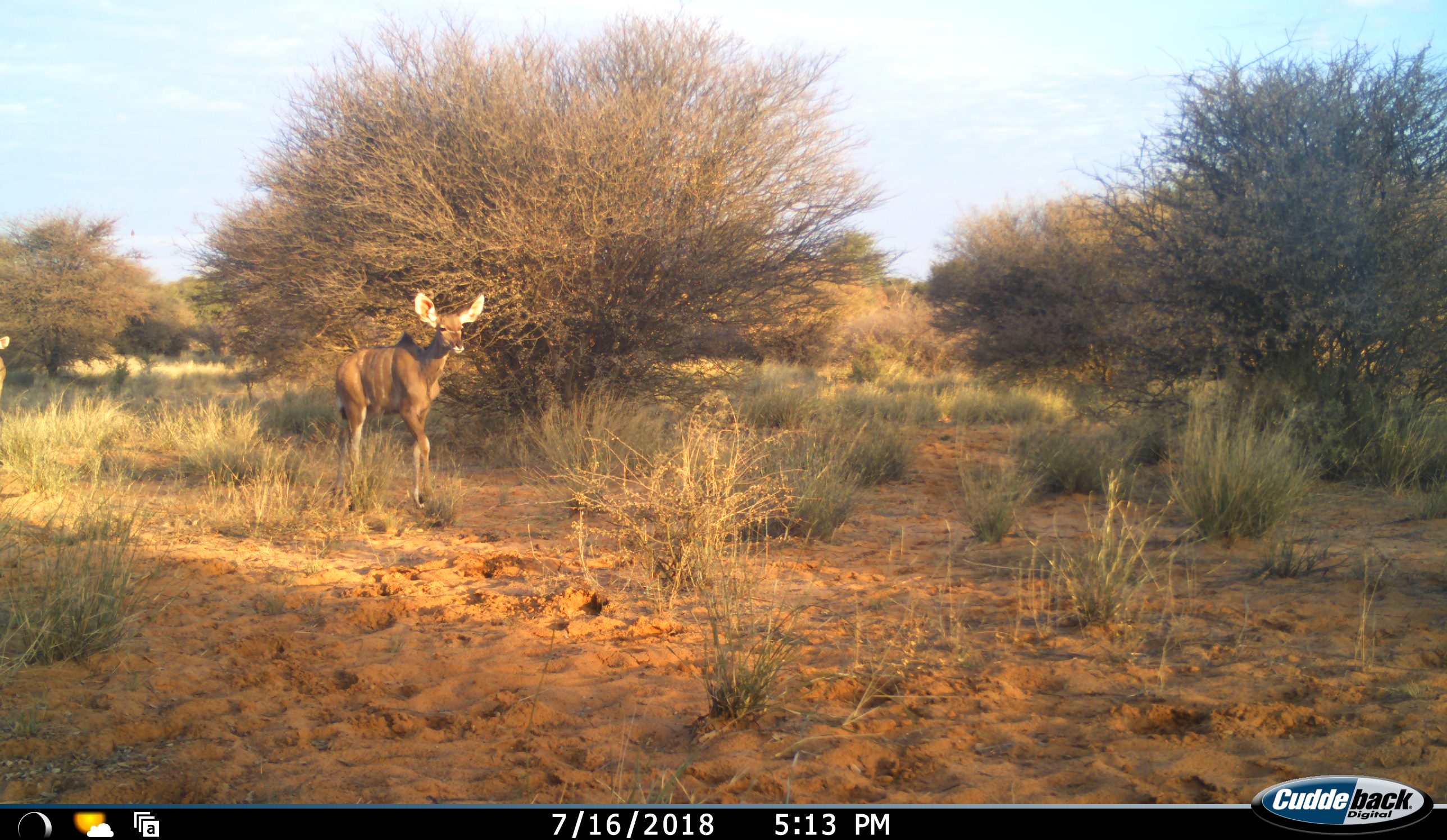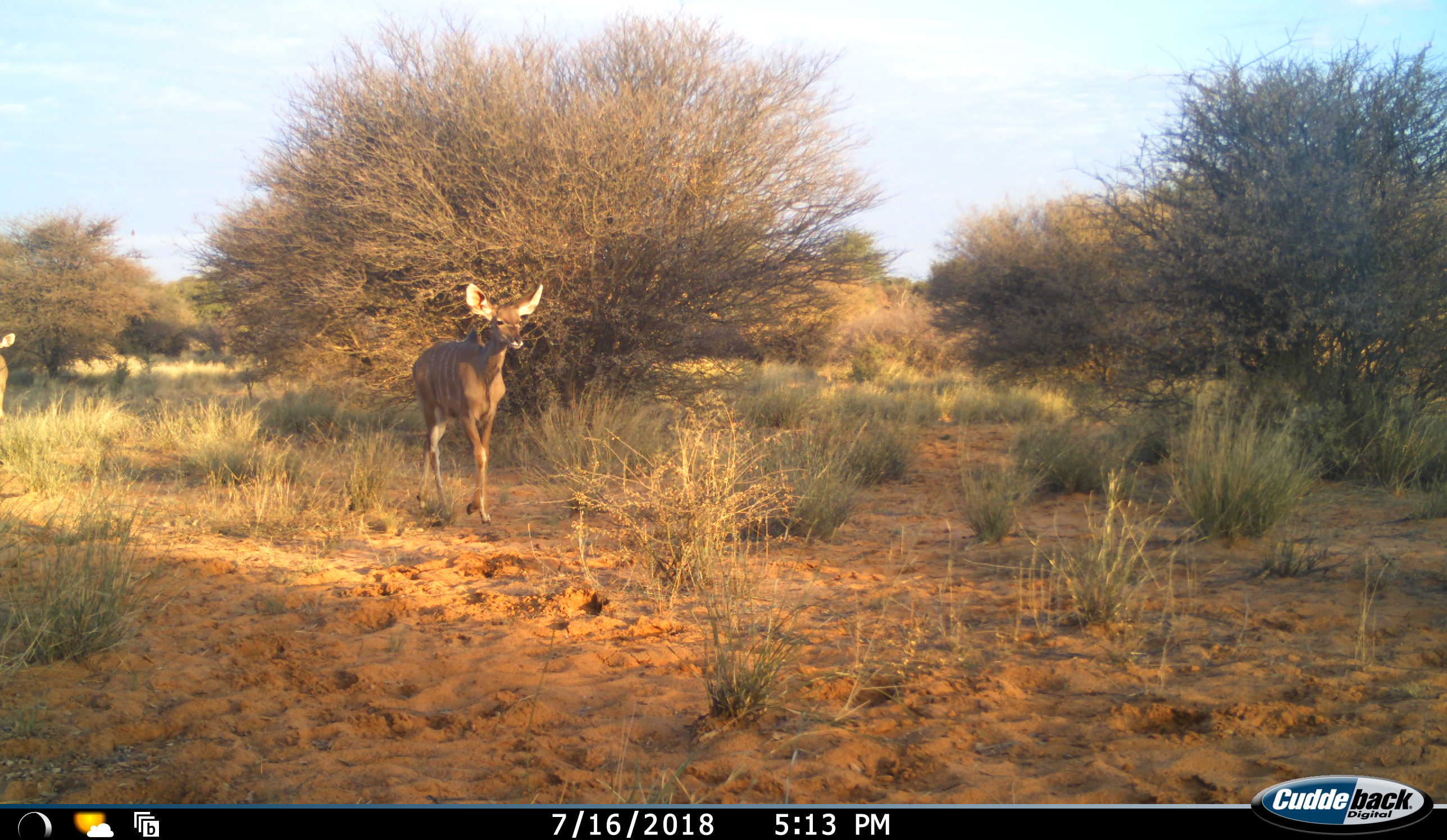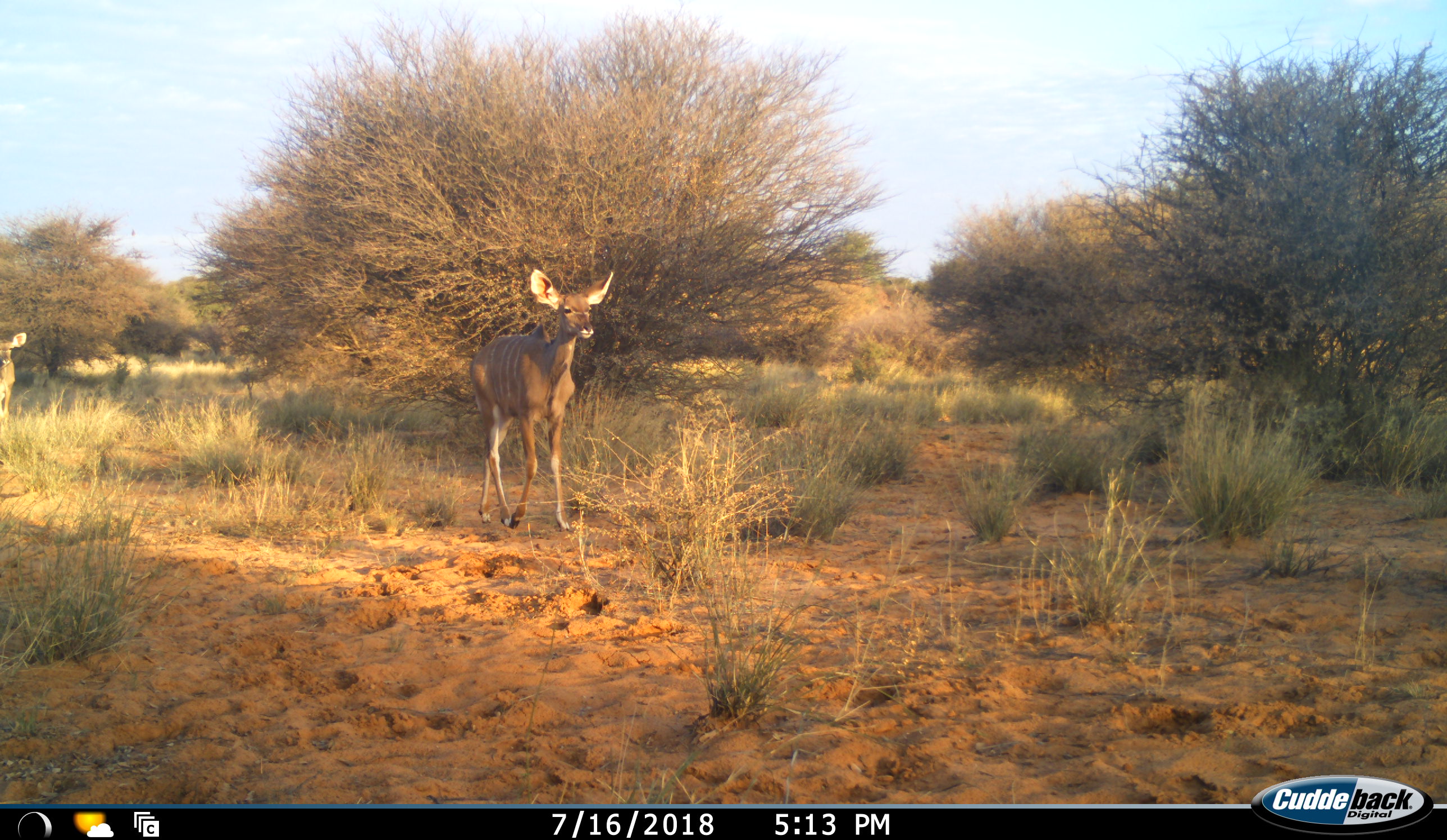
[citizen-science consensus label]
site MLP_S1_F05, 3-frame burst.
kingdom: Animalia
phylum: Chordata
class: Mammalia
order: Artiodactyla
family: Bovidae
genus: Tragelaphus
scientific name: Tragelaphus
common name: kudu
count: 2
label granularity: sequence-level